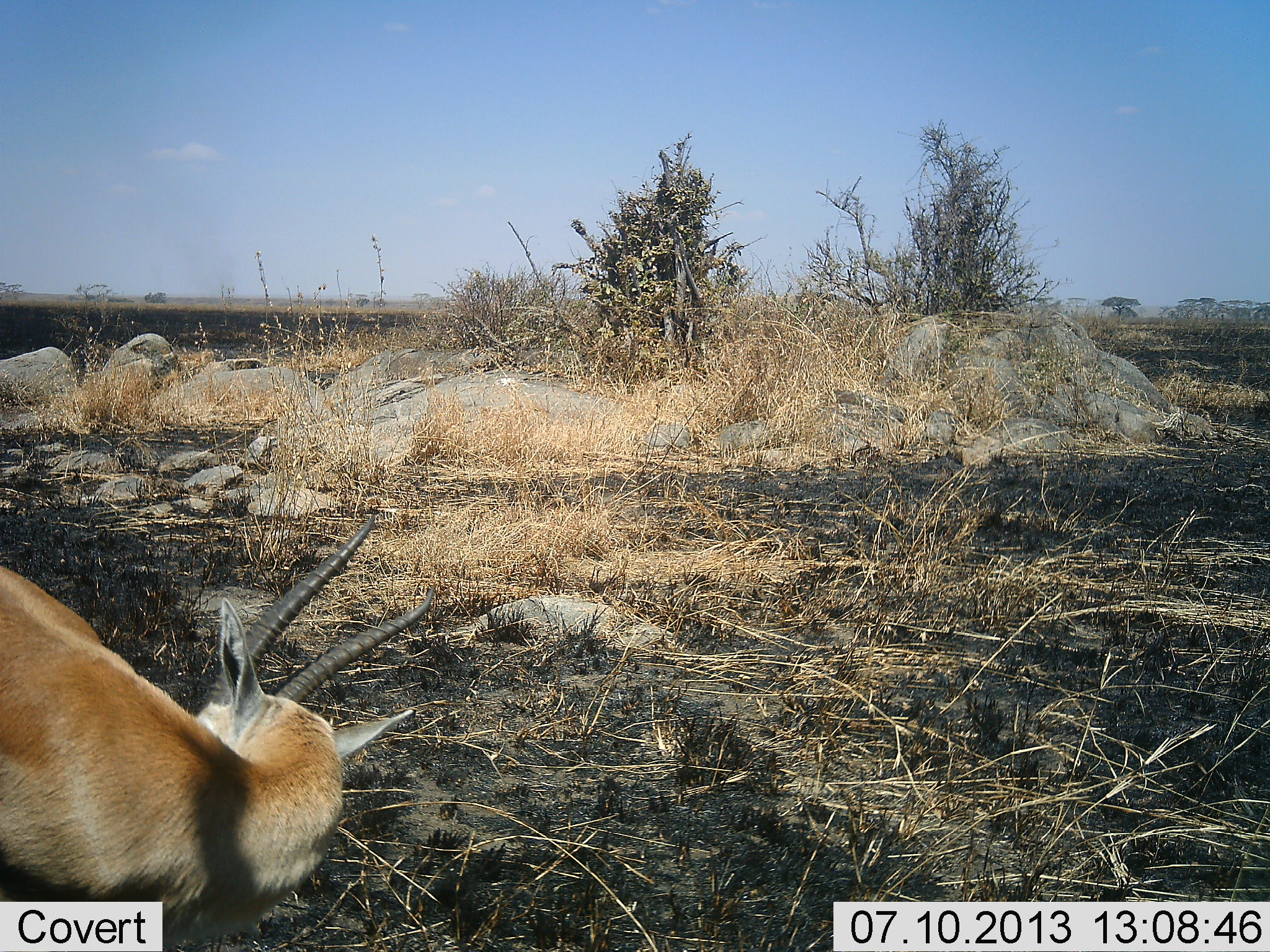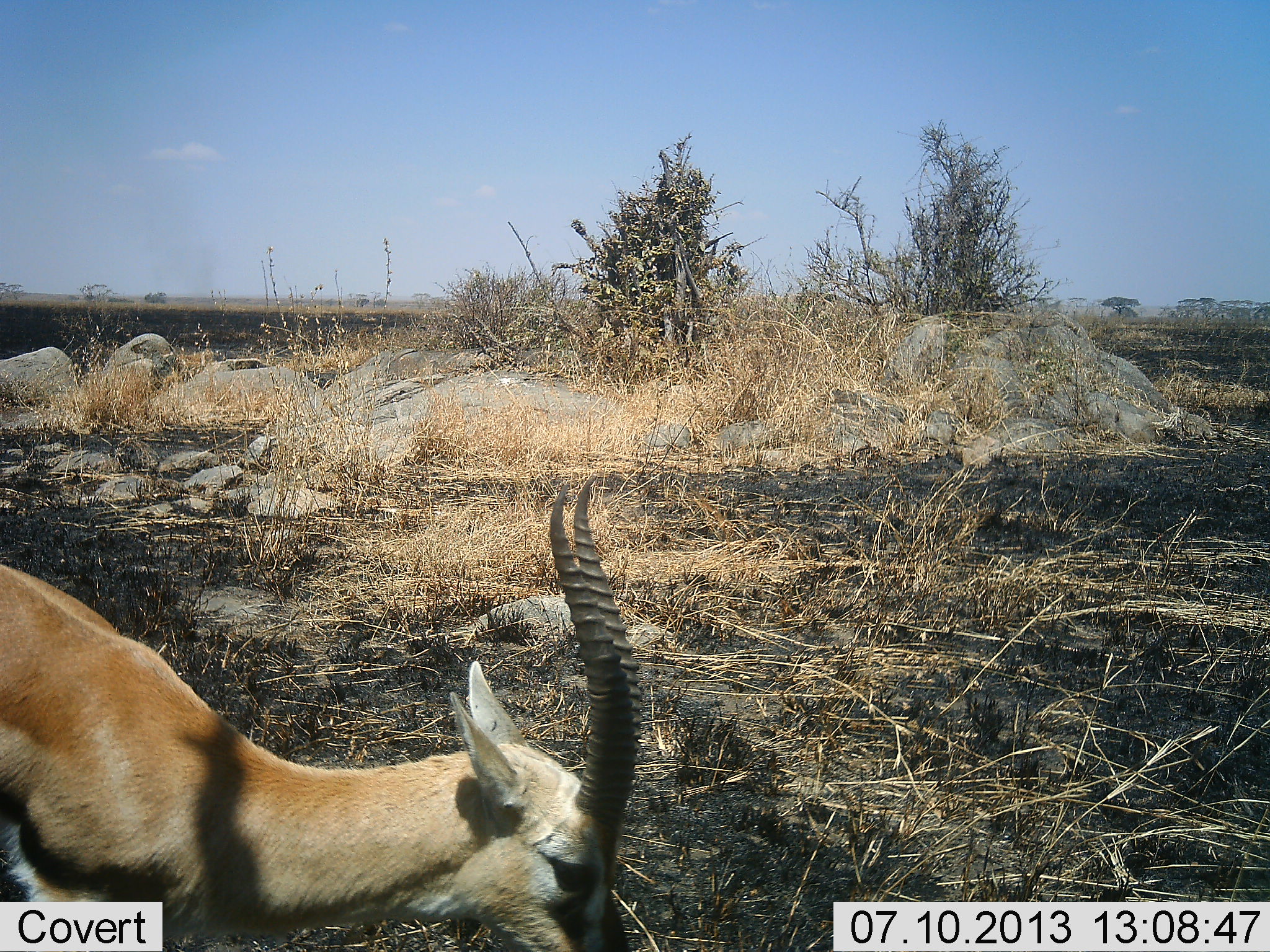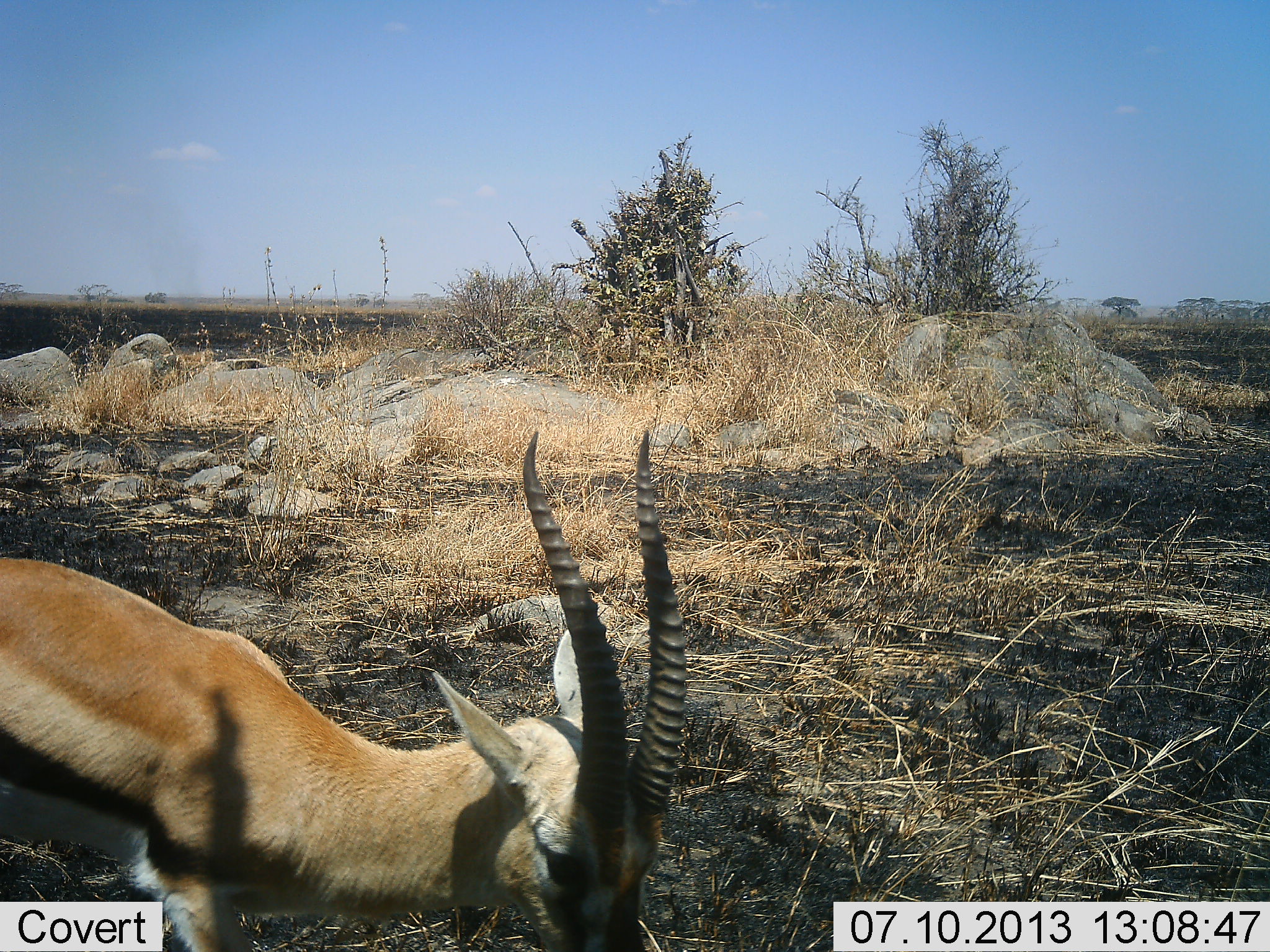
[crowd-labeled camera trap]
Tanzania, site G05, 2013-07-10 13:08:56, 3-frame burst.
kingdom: Animalia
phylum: Chordata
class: Mammalia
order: Artiodactyla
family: Bovidae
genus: Eudorcas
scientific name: Eudorcas thomsonii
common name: thomson's gazelle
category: gazellethomsons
Gazellethomsons (thomson's gazelle) (Eudorcas thomsonii), count 1. Behavior (volunteer vote fractions): standing 33%, resting 0%, moving 22%, interacting 4%. Young present (vote fraction): 0%. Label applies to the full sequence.